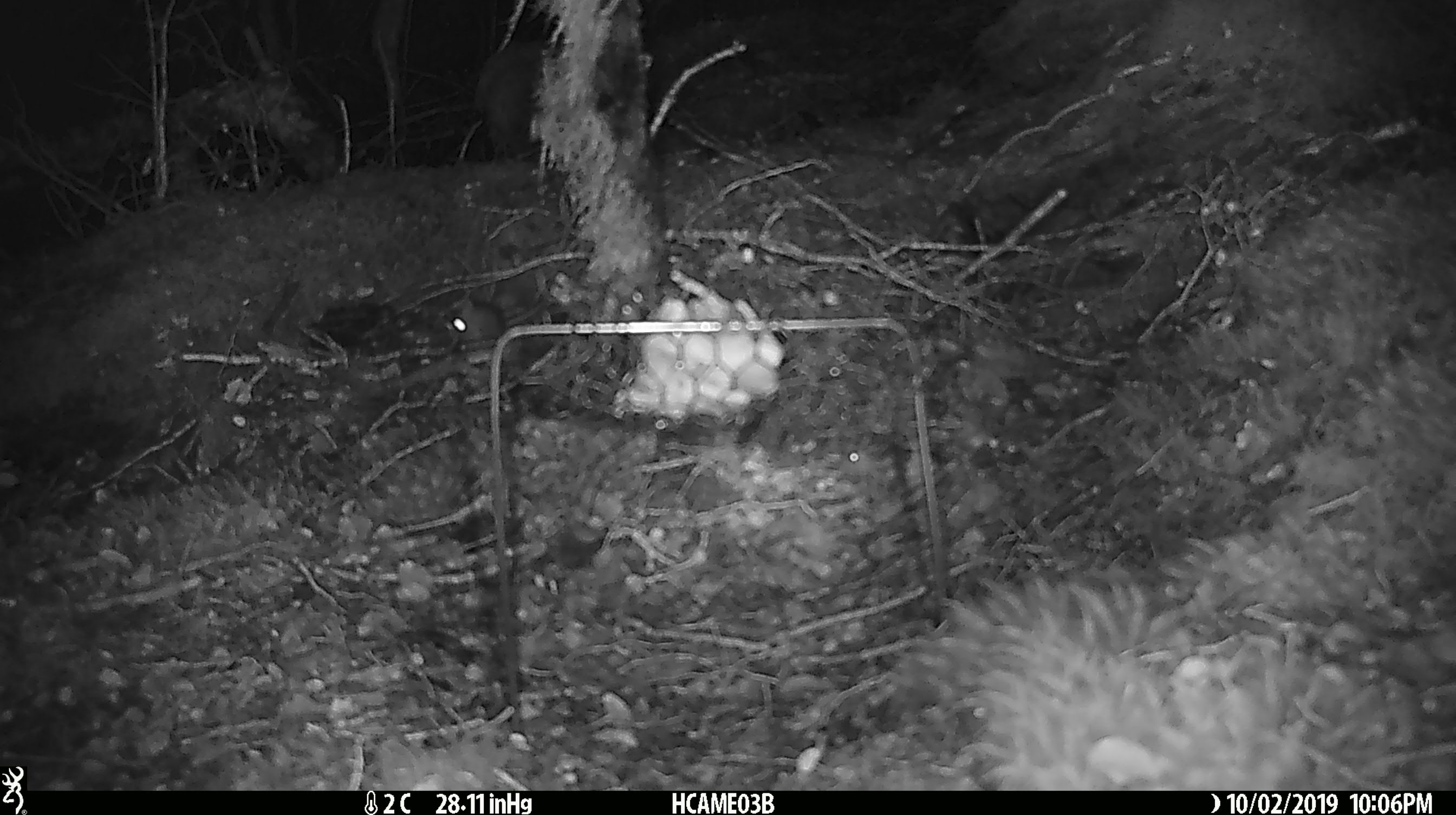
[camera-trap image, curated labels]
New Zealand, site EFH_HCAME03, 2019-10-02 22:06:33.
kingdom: Animalia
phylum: Chordata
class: Mammalia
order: Rodentia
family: Muridae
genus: Mus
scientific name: Mus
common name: mouse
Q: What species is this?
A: Mouse (Mus).